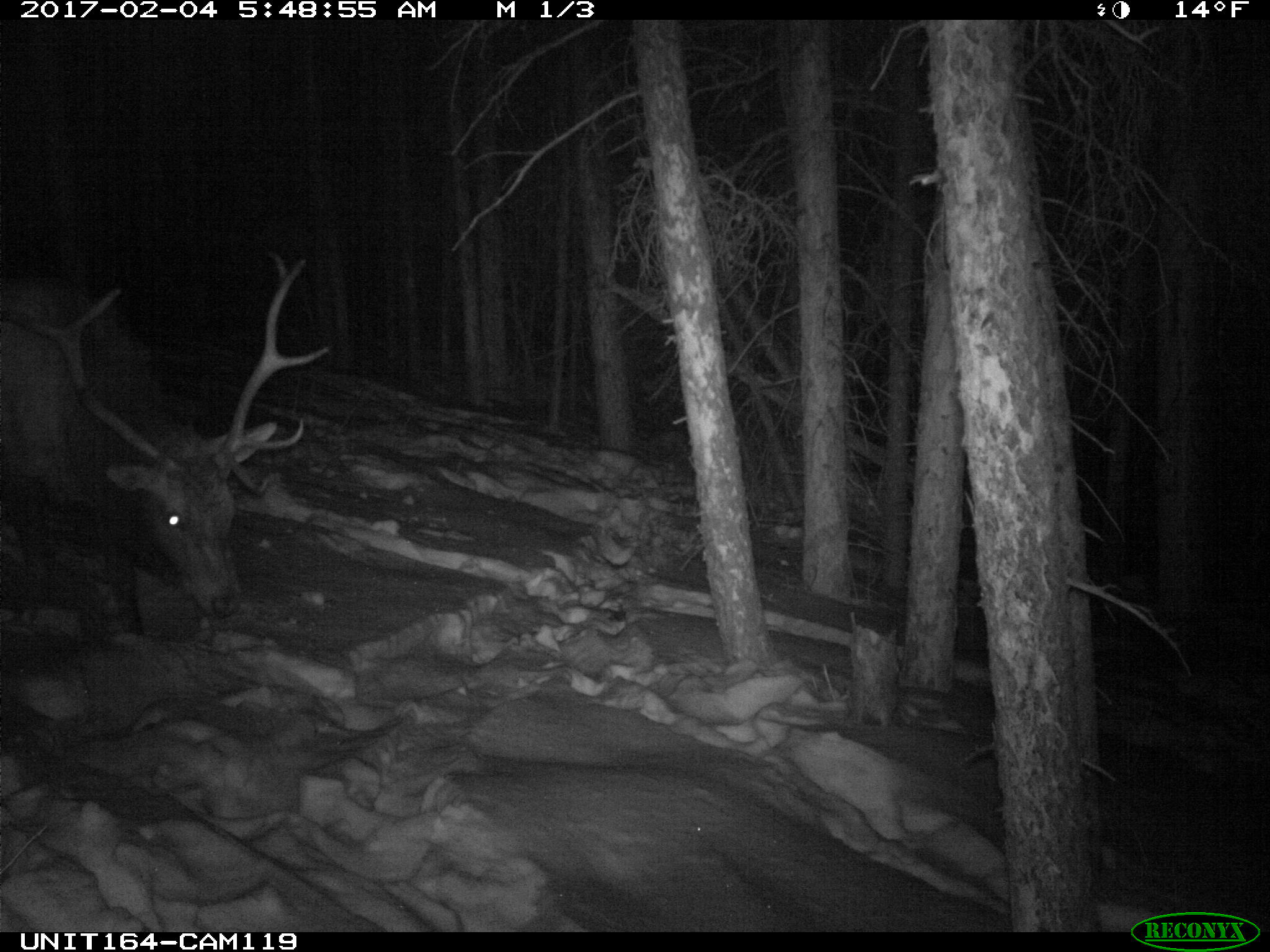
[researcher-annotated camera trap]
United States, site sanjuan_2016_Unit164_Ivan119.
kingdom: Animalia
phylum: Chordata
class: Mammalia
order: Artiodactyla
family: Cervidae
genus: Cervus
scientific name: Cervus elaphus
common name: red deer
Cervus elaphus (red deer).